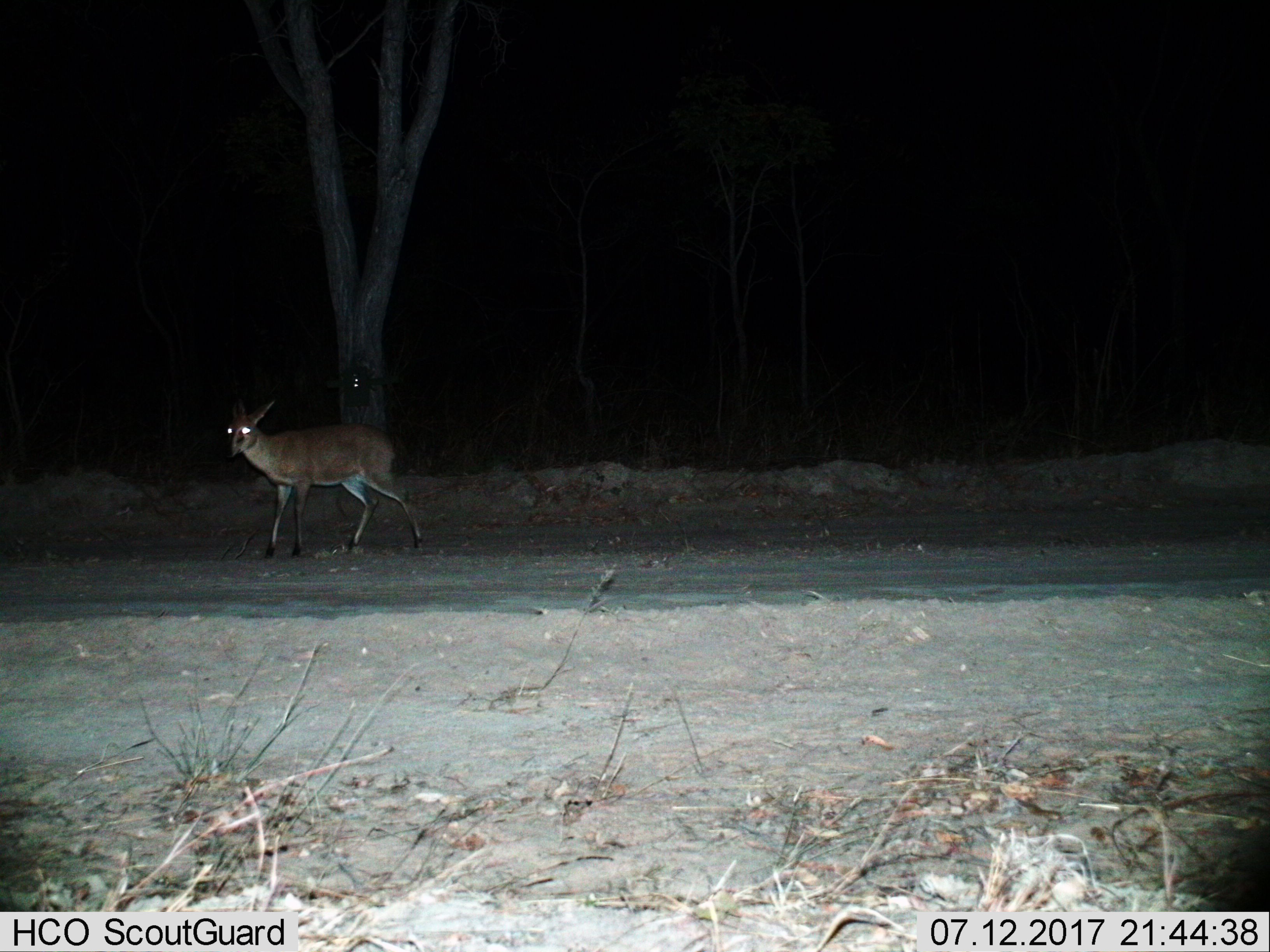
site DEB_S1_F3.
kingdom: Animalia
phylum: Chordata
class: Mammalia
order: Artiodactyla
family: Bovidae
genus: Sylvicapra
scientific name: Sylvicapra grimmia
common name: common duiker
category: duikercommongrey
Duikercommongrey (common duiker) (Sylvicapra grimmia), count 1. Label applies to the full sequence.